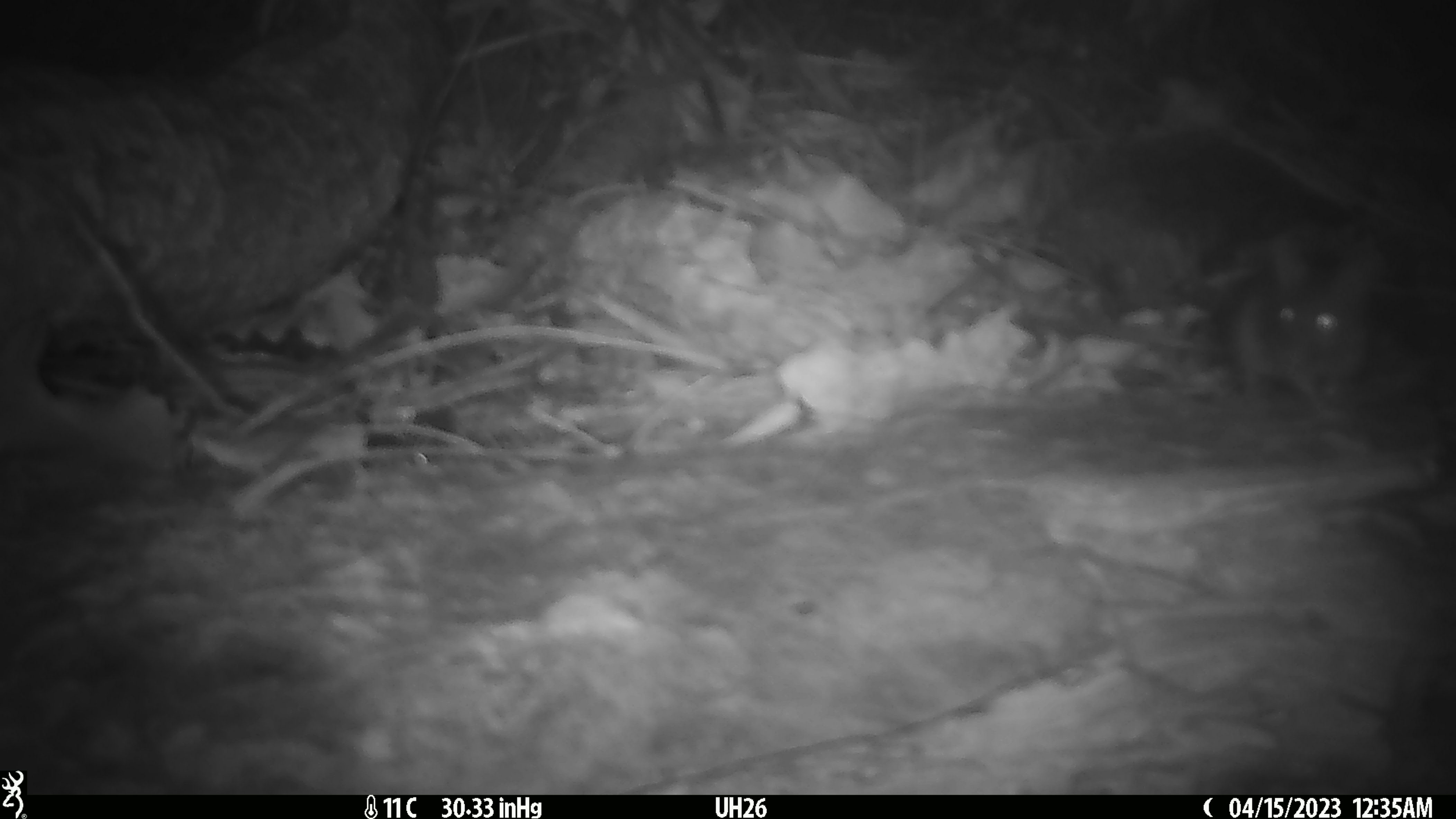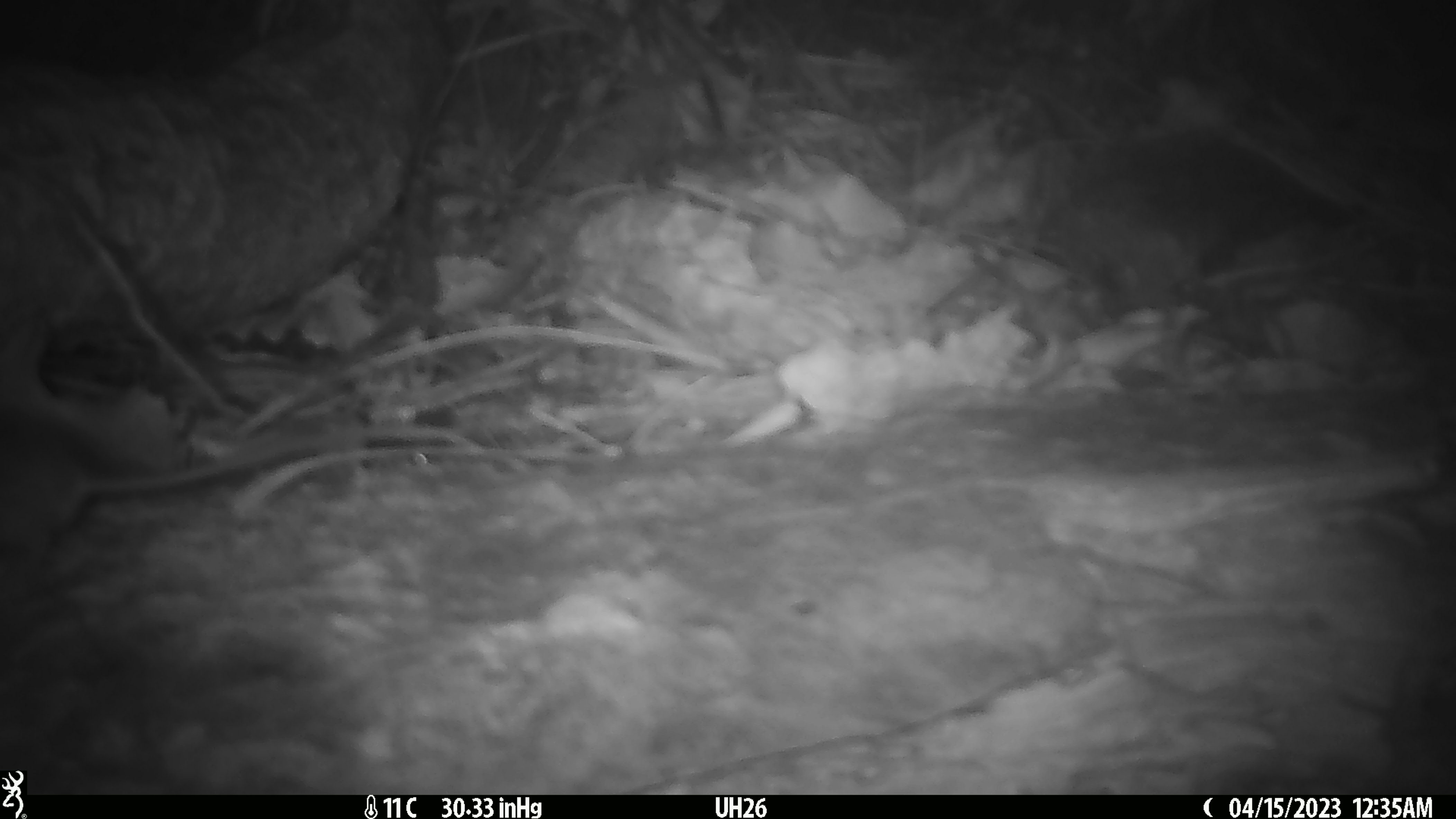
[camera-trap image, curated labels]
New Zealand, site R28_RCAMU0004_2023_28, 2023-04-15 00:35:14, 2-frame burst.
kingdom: Animalia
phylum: Chordata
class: Mammalia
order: Rodentia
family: Muridae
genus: Mus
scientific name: Mus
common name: mouse